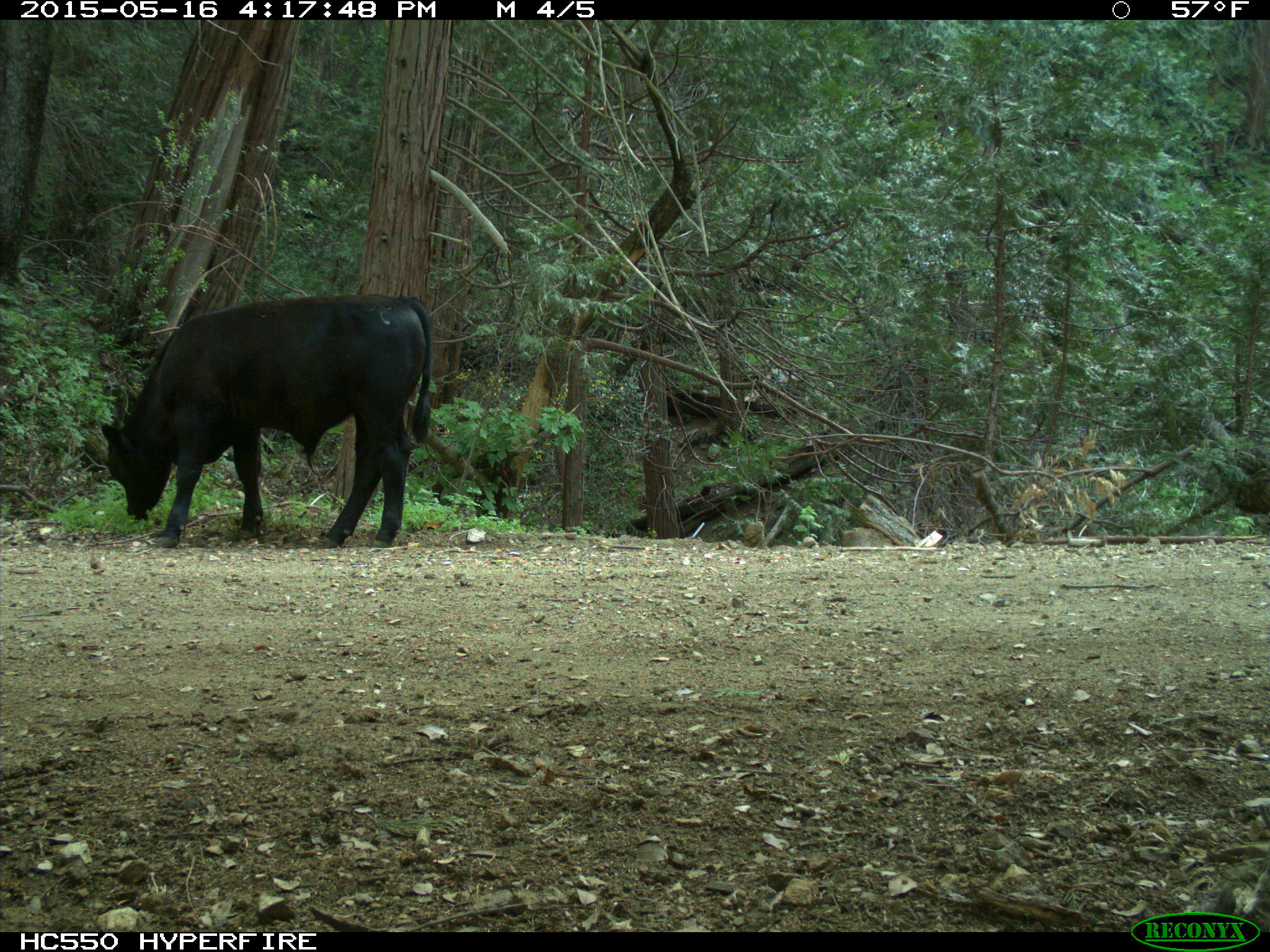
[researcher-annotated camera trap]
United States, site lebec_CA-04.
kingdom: Animalia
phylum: Chordata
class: Mammalia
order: Artiodactyla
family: Bovidae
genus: Bos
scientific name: Bos taurus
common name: domestic cow